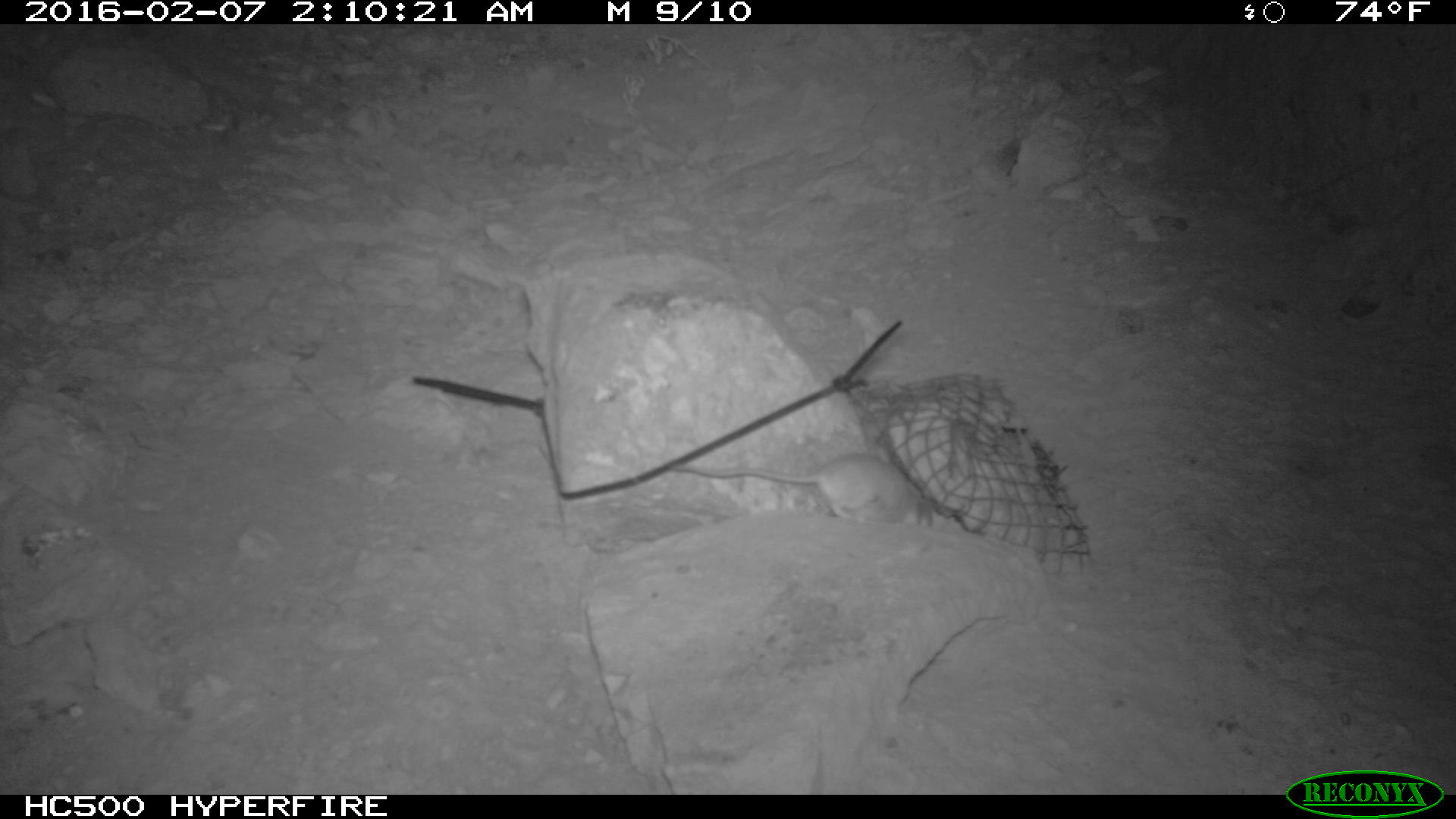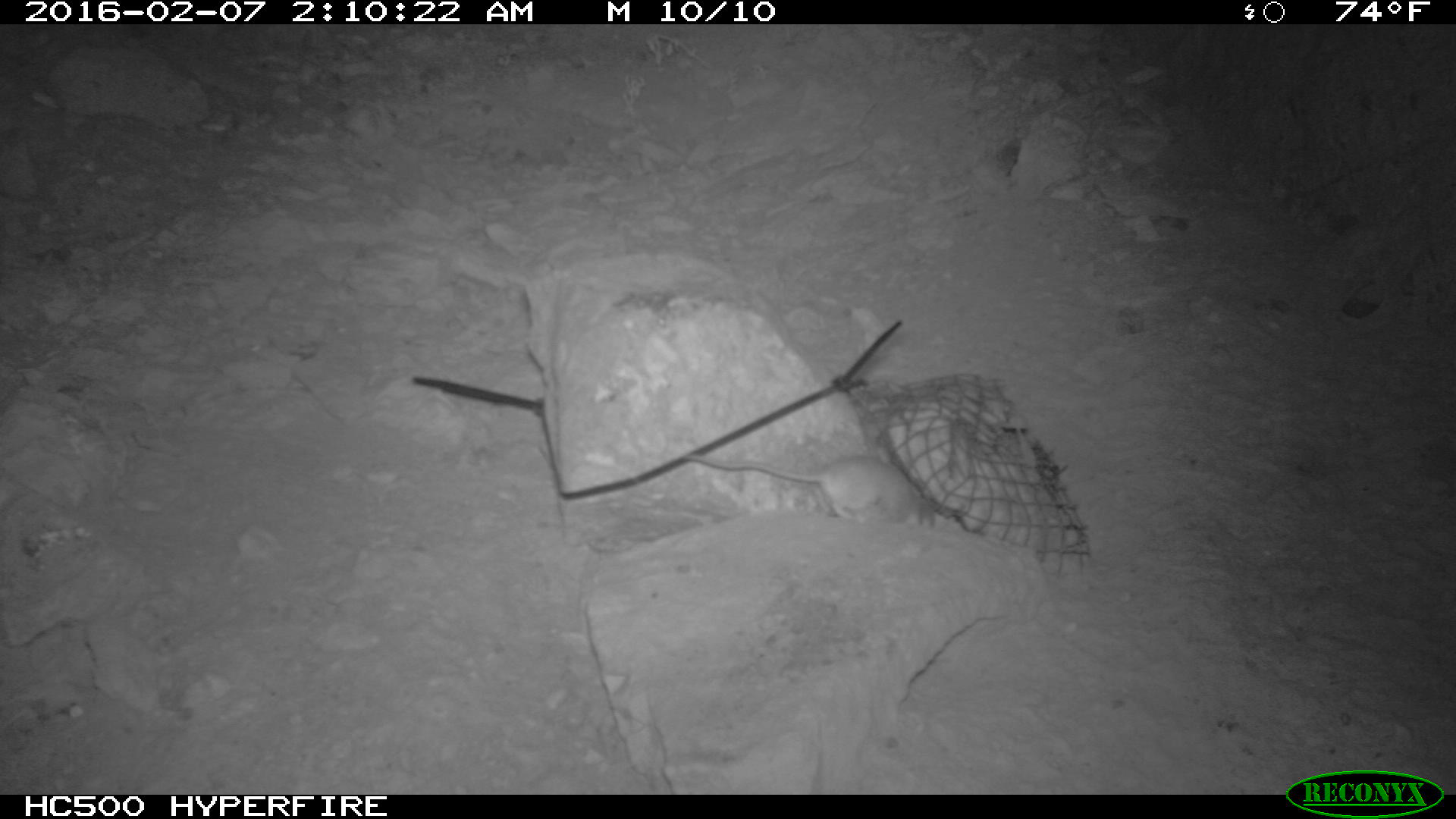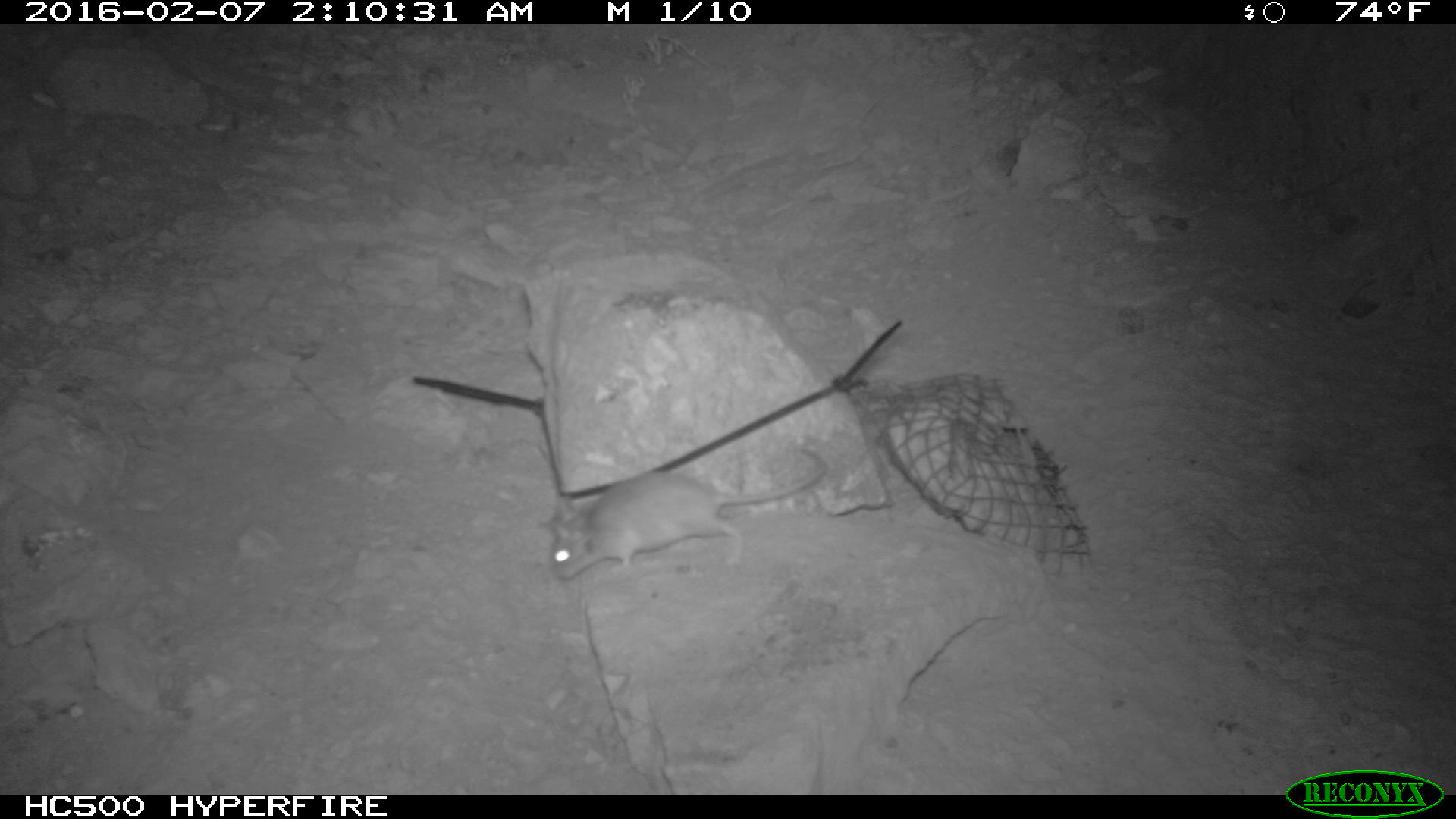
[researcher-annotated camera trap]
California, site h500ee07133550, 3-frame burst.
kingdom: Animalia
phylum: Chordata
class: Mammalia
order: Rodentia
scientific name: Rodentia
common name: rodent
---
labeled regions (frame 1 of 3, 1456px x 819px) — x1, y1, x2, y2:
rodent: 667, 447, 936, 526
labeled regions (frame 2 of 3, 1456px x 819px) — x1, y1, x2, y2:
rodent: 682, 456, 936, 532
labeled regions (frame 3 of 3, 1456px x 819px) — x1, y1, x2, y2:
rodent: 548, 446, 830, 582